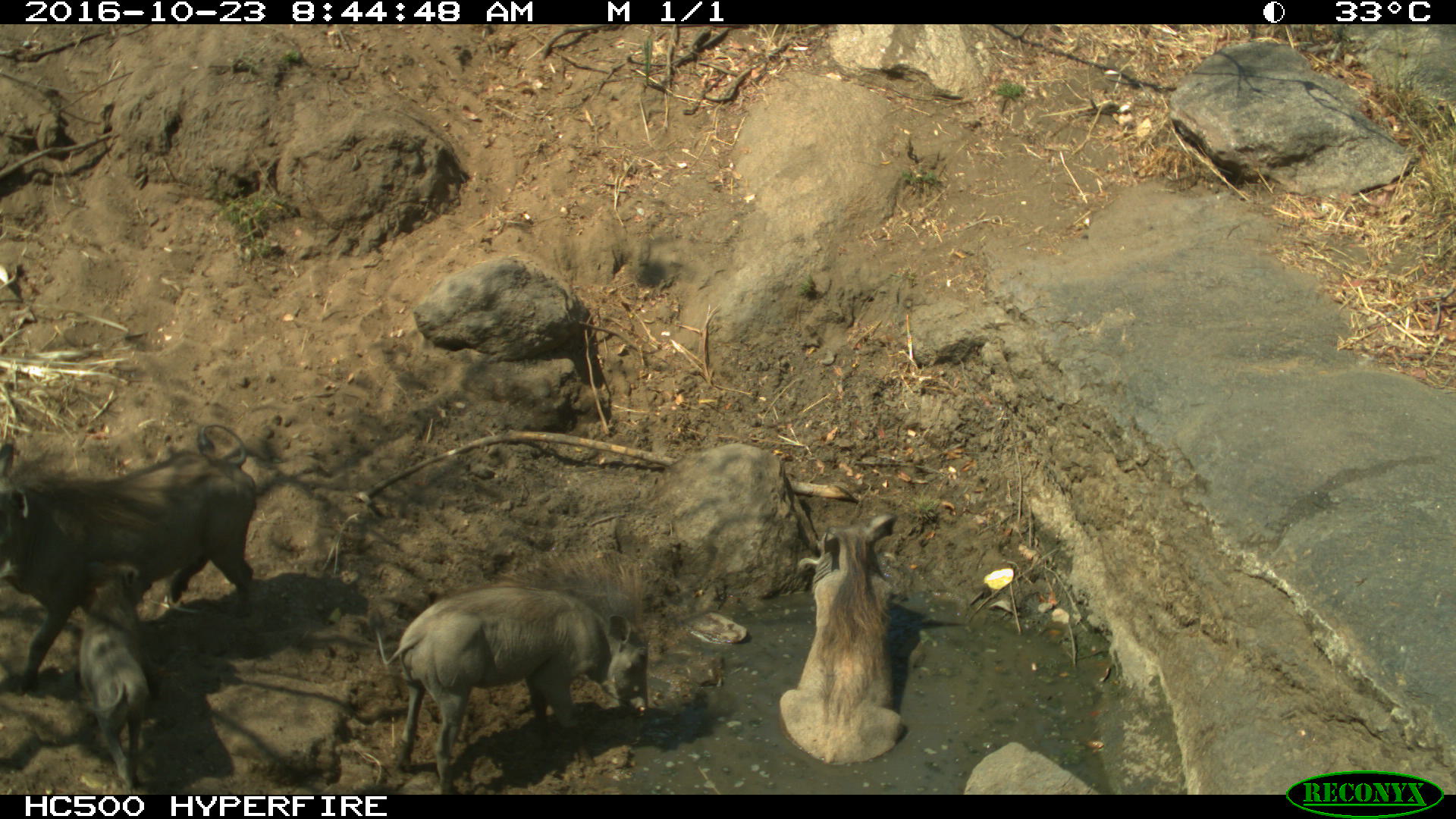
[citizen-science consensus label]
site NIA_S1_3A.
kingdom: Animalia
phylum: Chordata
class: Mammalia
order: Artiodactyla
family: Suidae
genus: Phacochoerus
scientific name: Phacochoerus africanus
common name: warthog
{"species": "warthog (Phacochoerus africanus)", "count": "4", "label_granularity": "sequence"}